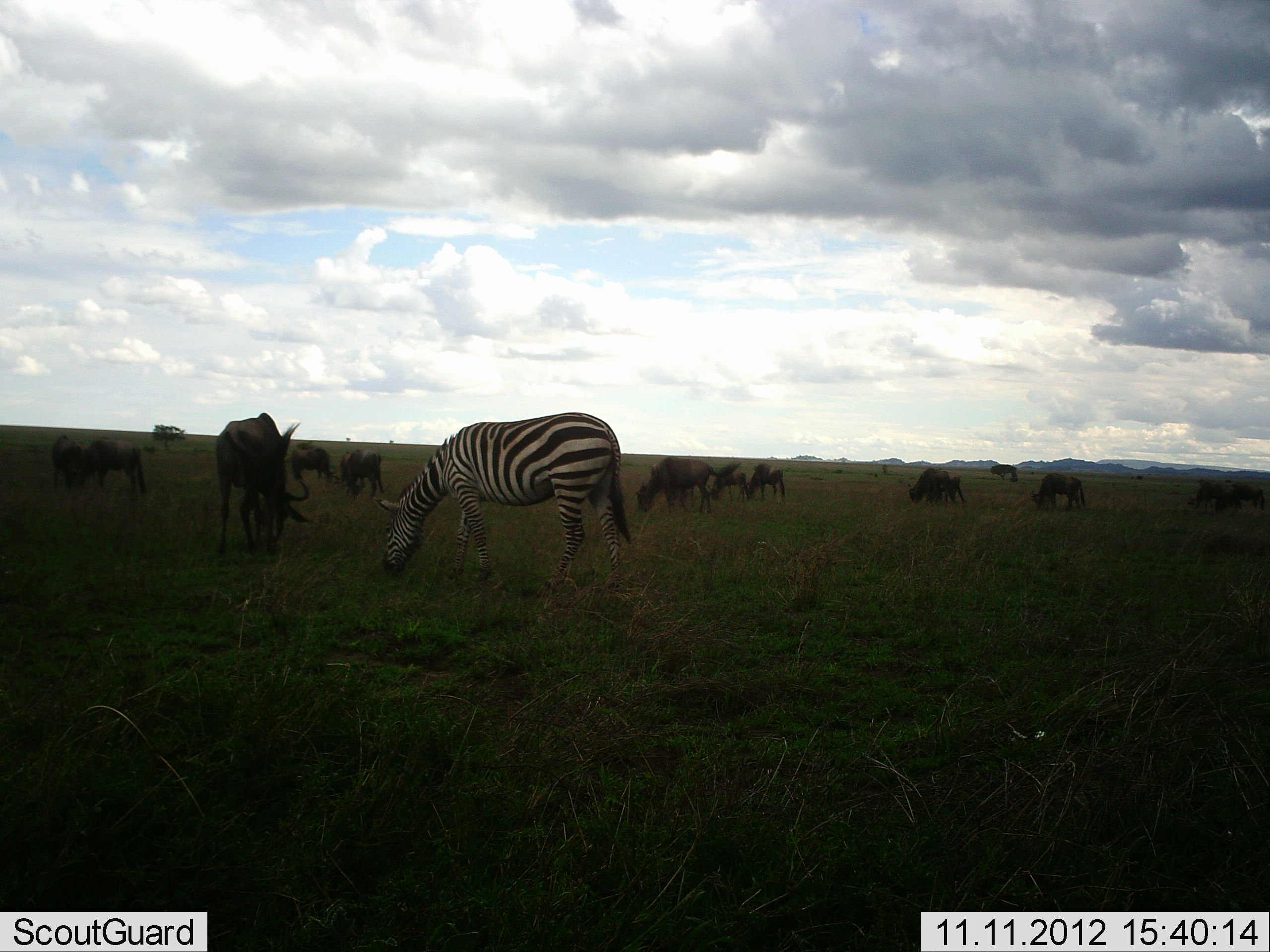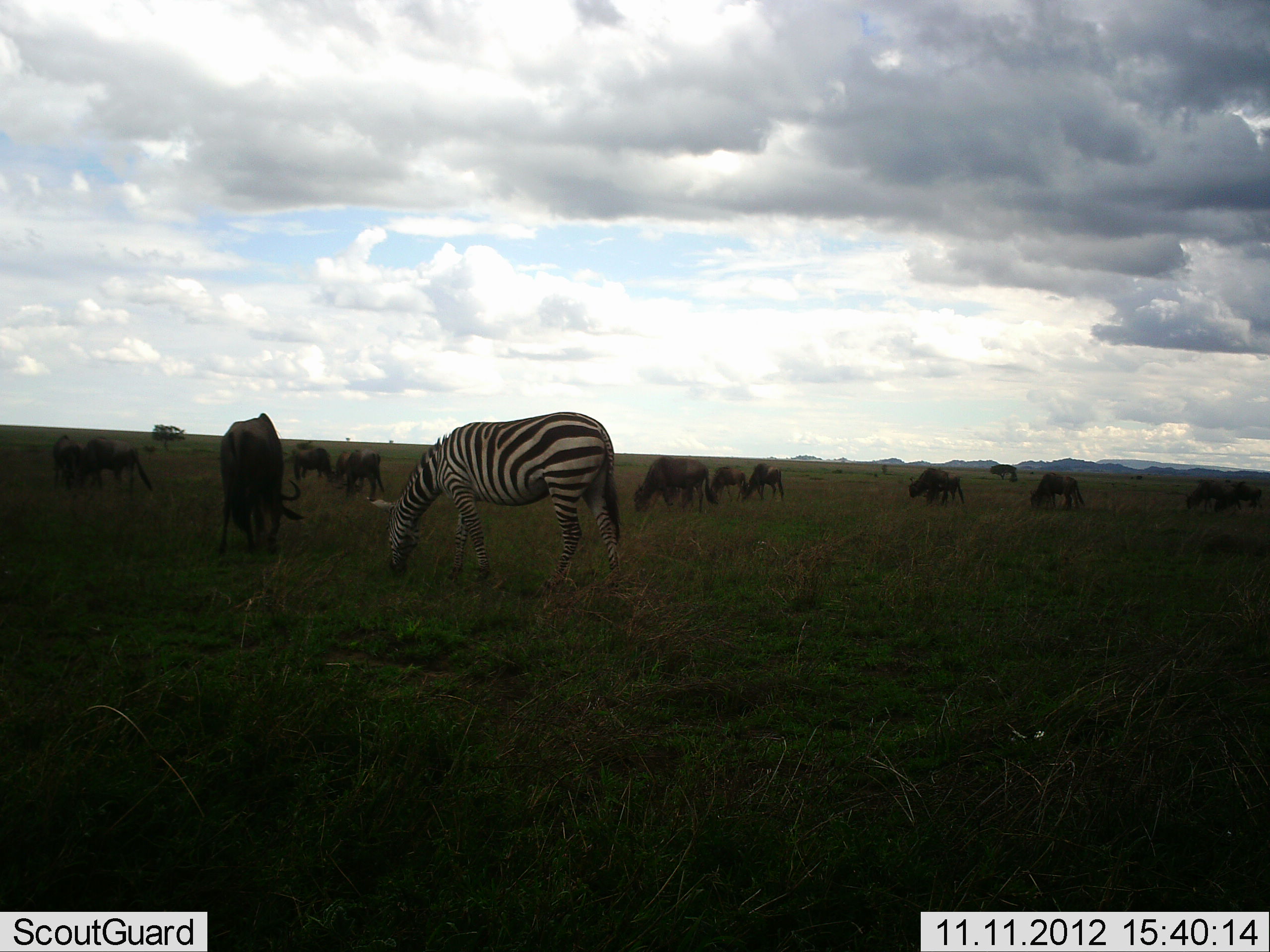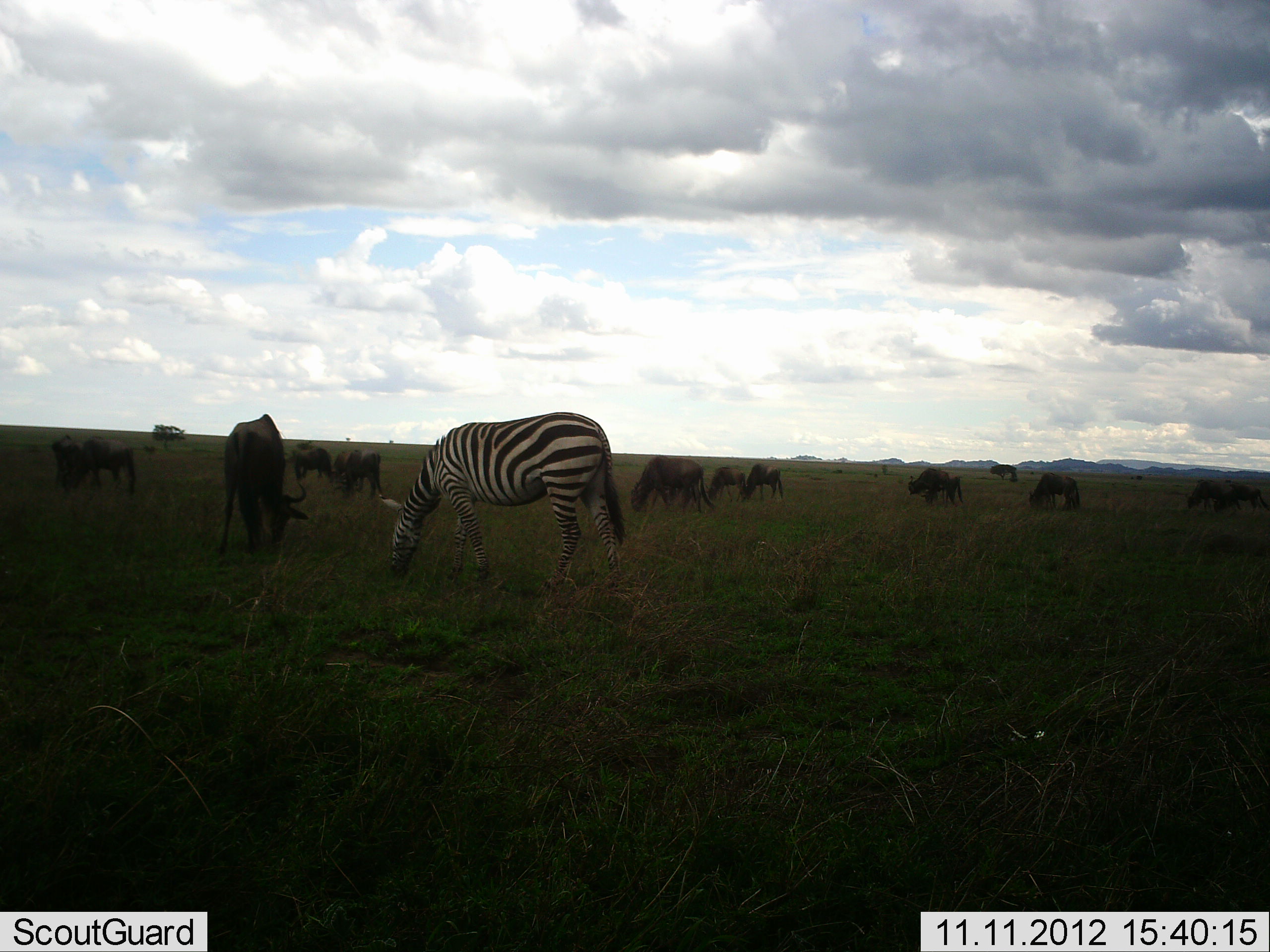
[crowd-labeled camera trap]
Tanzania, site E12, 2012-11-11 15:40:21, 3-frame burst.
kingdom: Animalia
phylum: Chordata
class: Mammalia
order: Artiodactyla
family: Bovidae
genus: Connochaetes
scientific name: Connochaetes taurinus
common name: blue wildebeest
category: wildebeest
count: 11-50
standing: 20%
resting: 10%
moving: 10%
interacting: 10%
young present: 20%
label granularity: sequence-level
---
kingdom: Animalia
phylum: Chordata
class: Mammalia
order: Perissodactyla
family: Equidae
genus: Equus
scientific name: Equus quagga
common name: plains zebra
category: zebra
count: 1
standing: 8%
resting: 0%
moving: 0%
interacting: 0%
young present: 0%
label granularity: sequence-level